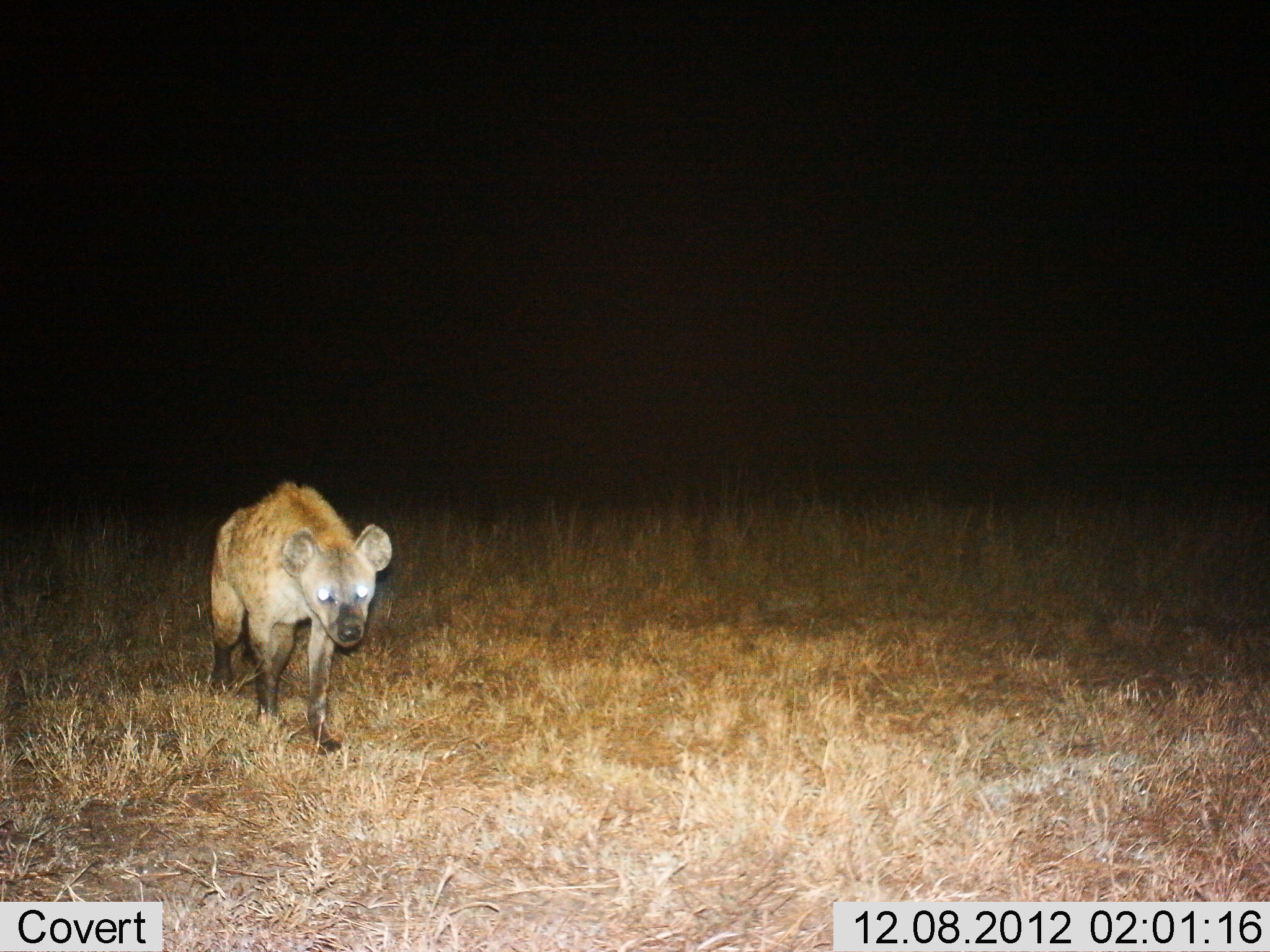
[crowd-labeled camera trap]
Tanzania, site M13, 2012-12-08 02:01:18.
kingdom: Animalia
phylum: Chordata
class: Mammalia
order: Carnivora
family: Hyaenidae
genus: Crocuta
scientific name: Crocuta crocuta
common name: spotted hyena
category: hyenaspotted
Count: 1.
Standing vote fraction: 21%.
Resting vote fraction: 0%.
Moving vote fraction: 79%.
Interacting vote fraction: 0%.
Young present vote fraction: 0%.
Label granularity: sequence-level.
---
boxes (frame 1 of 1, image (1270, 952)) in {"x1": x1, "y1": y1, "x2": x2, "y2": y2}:
animal: {"x1": 205, "y1": 481, "x2": 394, "y2": 755}